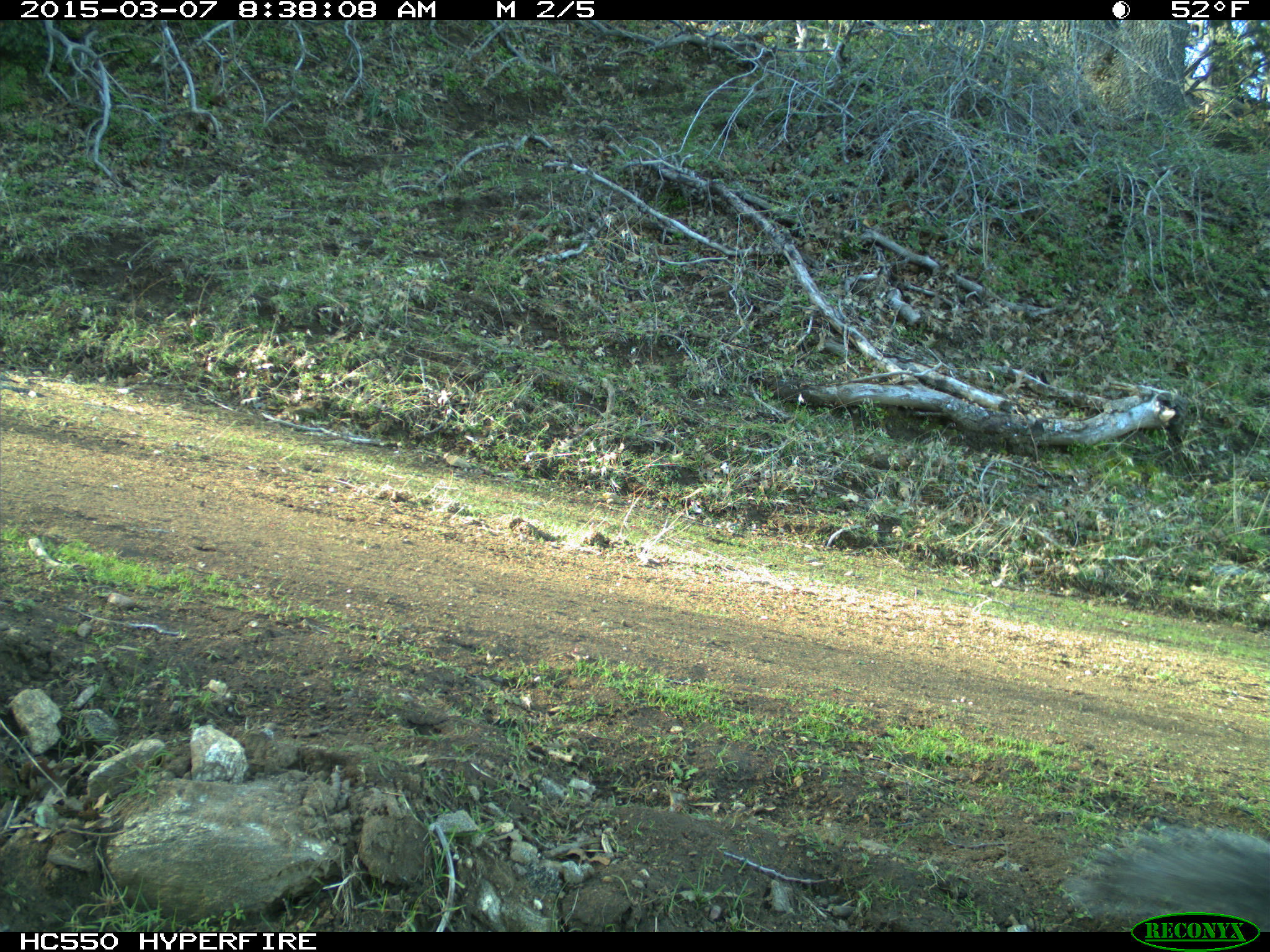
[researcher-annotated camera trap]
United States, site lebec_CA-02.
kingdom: Animalia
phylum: Chordata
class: Mammalia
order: Rodentia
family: Sciuridae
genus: Sciurus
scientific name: Sciurus carolinensis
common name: eastern gray squirrel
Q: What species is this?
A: Sciurus carolinensis (eastern gray squirrel).